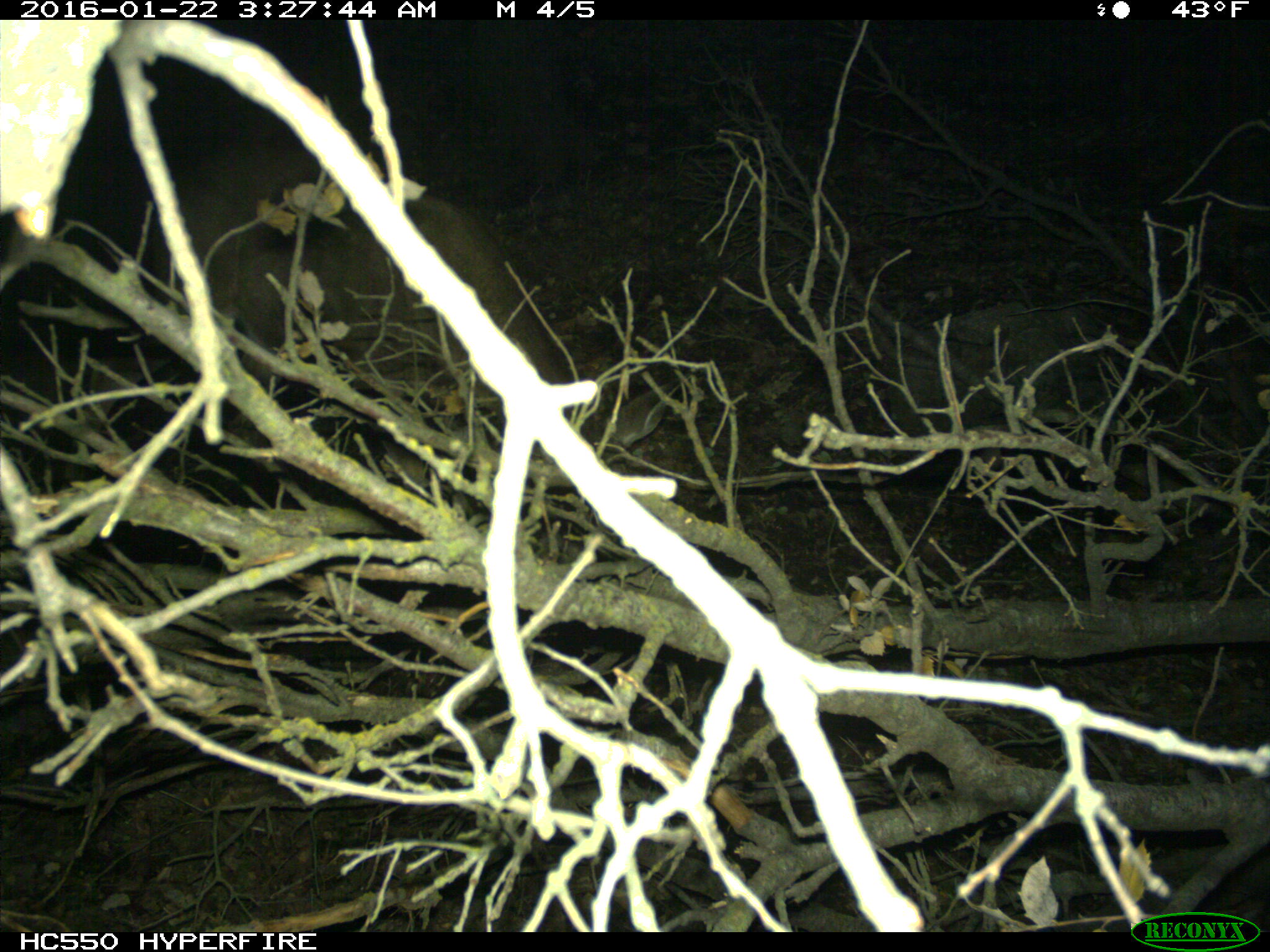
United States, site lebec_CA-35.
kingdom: Animalia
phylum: Chordata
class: Mammalia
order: Artiodactyla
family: Cervidae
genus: Odocoileus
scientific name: Odocoileus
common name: deer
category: unidentified deer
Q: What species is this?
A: Unidentified deer (deer) (Odocoileus).